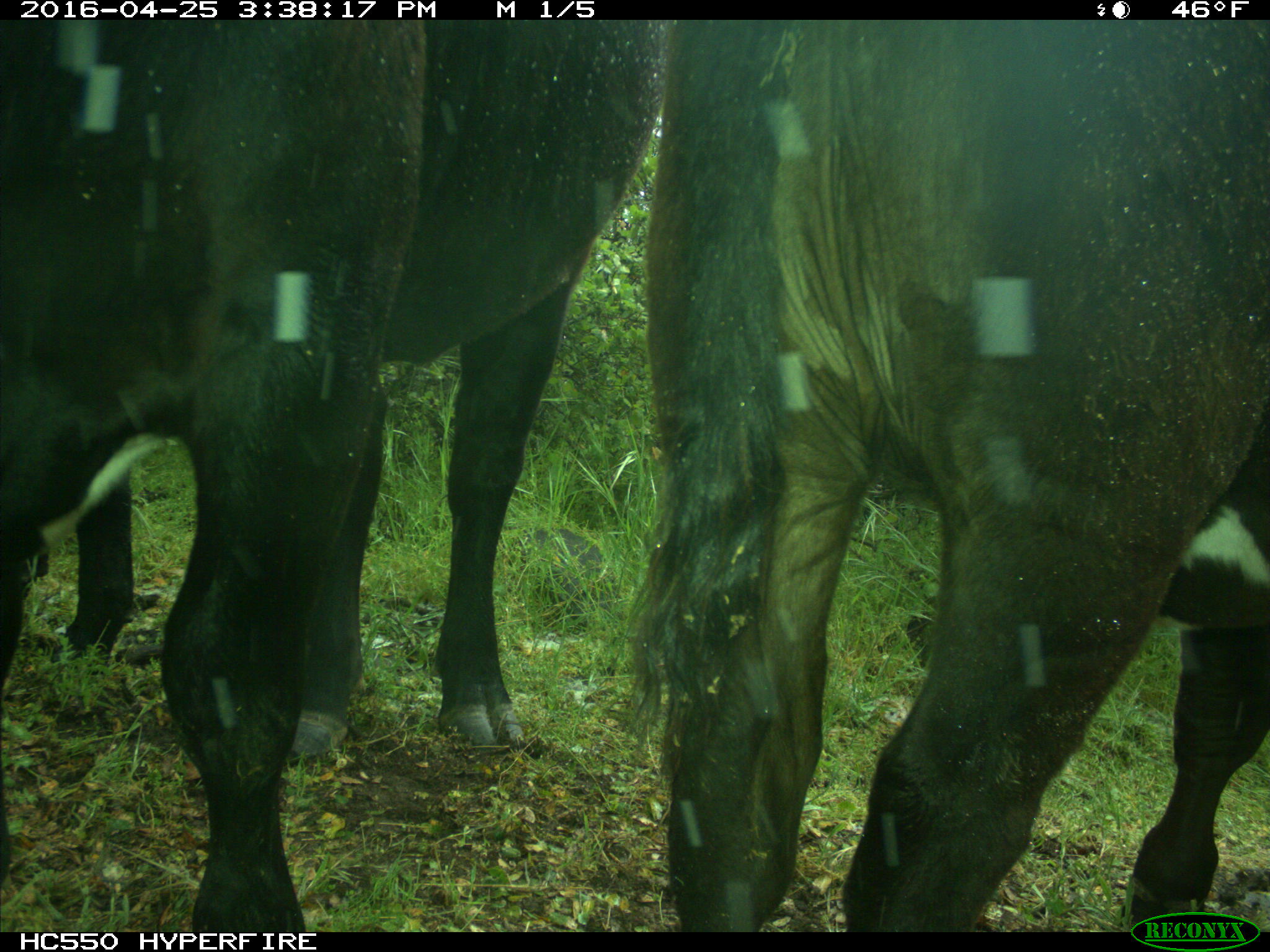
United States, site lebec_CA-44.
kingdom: Animalia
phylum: Chordata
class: Mammalia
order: Artiodactyla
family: Bovidae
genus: Bos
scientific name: Bos taurus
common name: domestic cow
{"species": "Bos taurus (domestic cow)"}